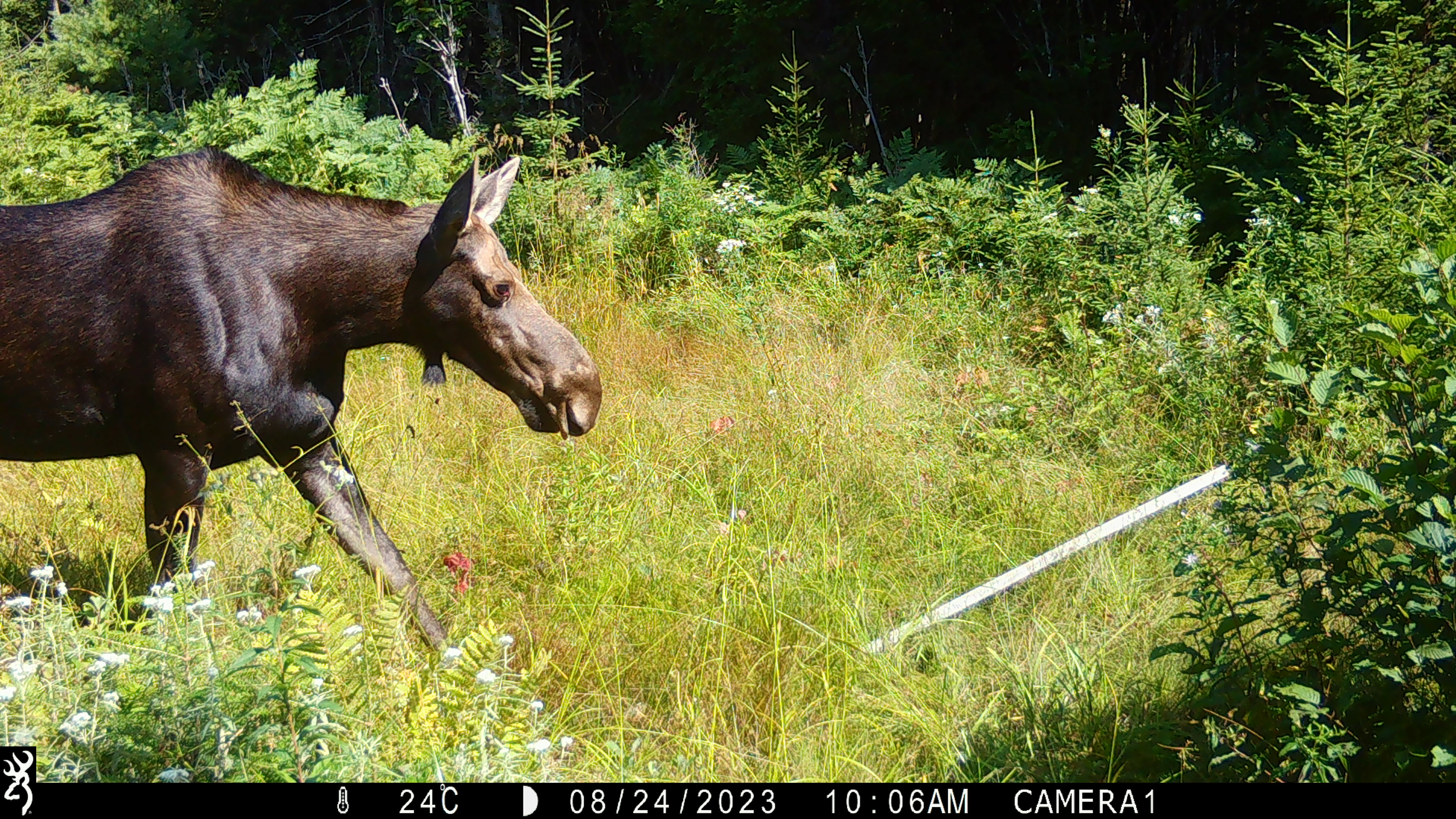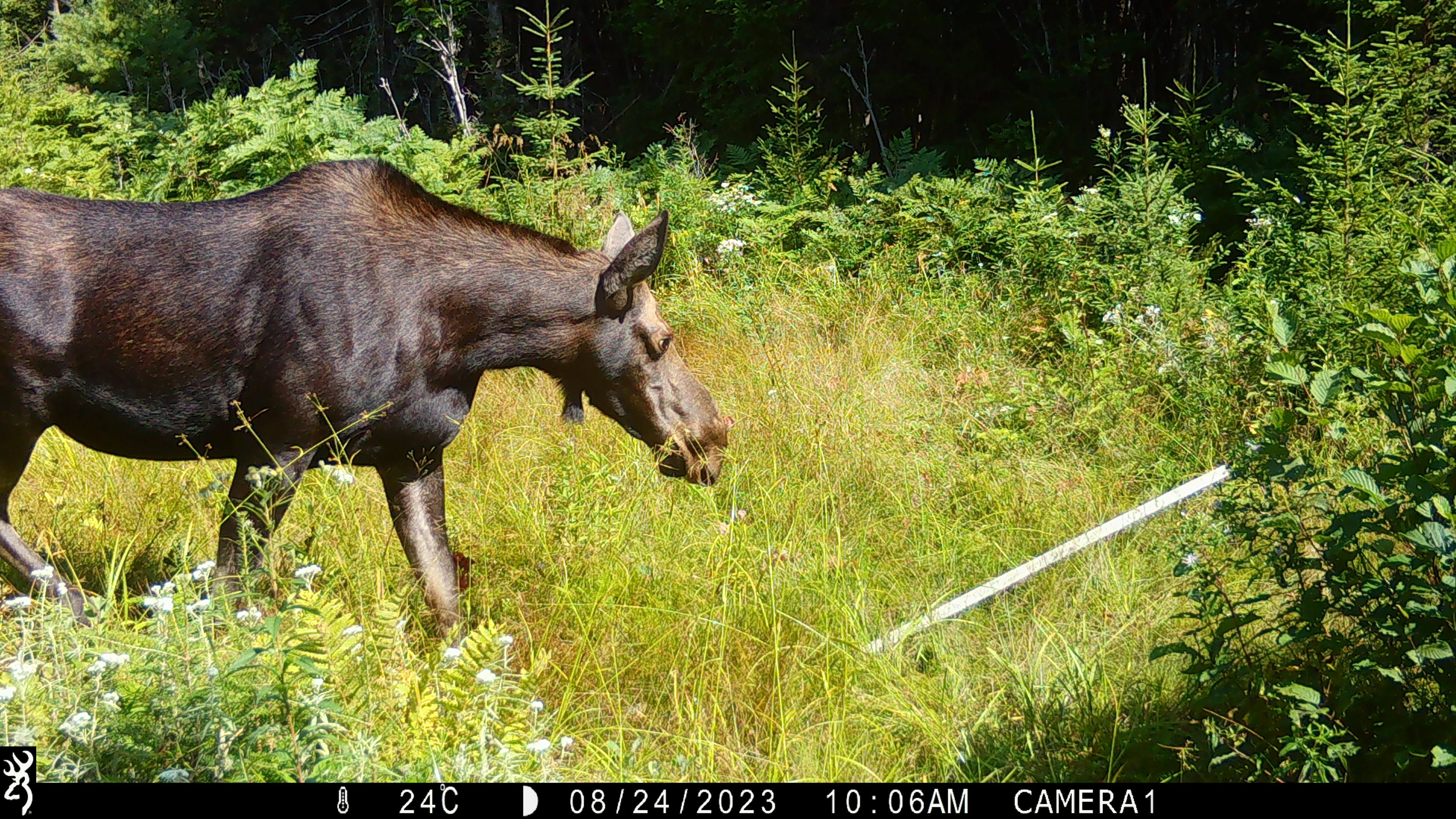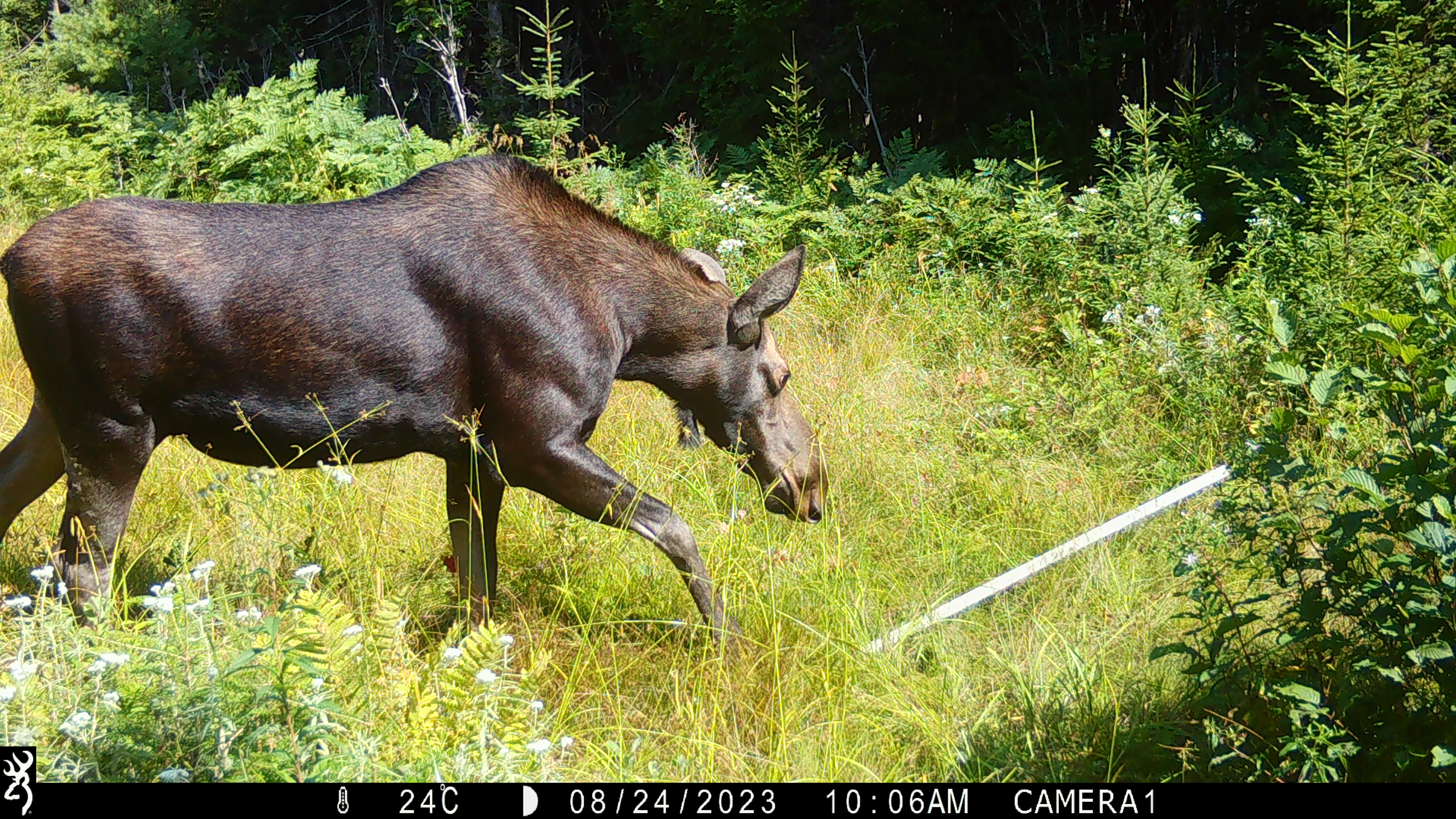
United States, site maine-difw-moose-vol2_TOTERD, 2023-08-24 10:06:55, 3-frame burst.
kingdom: Animalia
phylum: Chordata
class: Mammalia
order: Artiodactyla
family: Cervidae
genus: Alces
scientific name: Alces alces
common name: moose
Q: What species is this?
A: Moose (Alces alces).